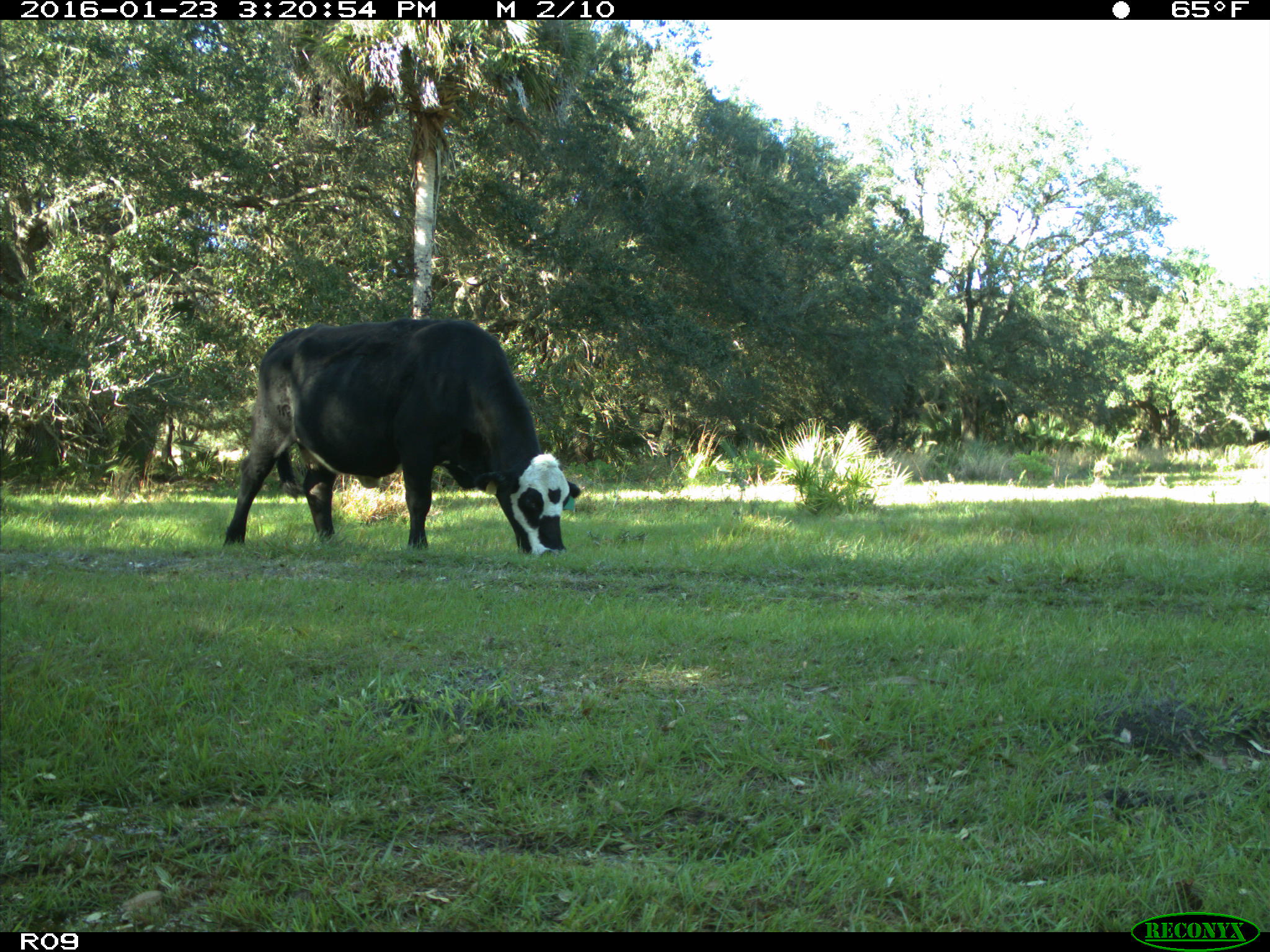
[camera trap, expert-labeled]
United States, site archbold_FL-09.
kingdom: Animalia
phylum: Chordata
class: Mammalia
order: Artiodactyla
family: Bovidae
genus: Bos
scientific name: Bos taurus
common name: domestic cow